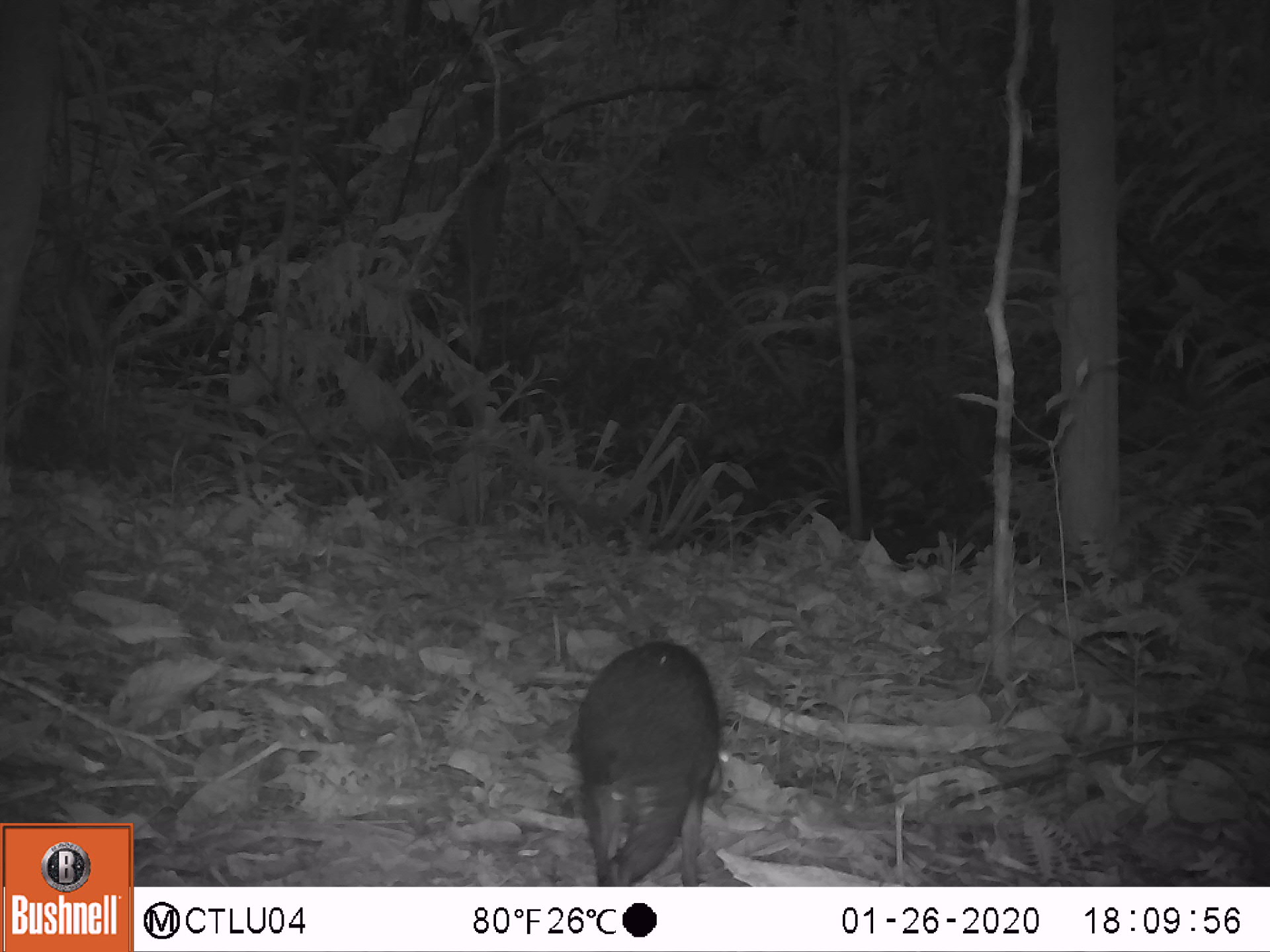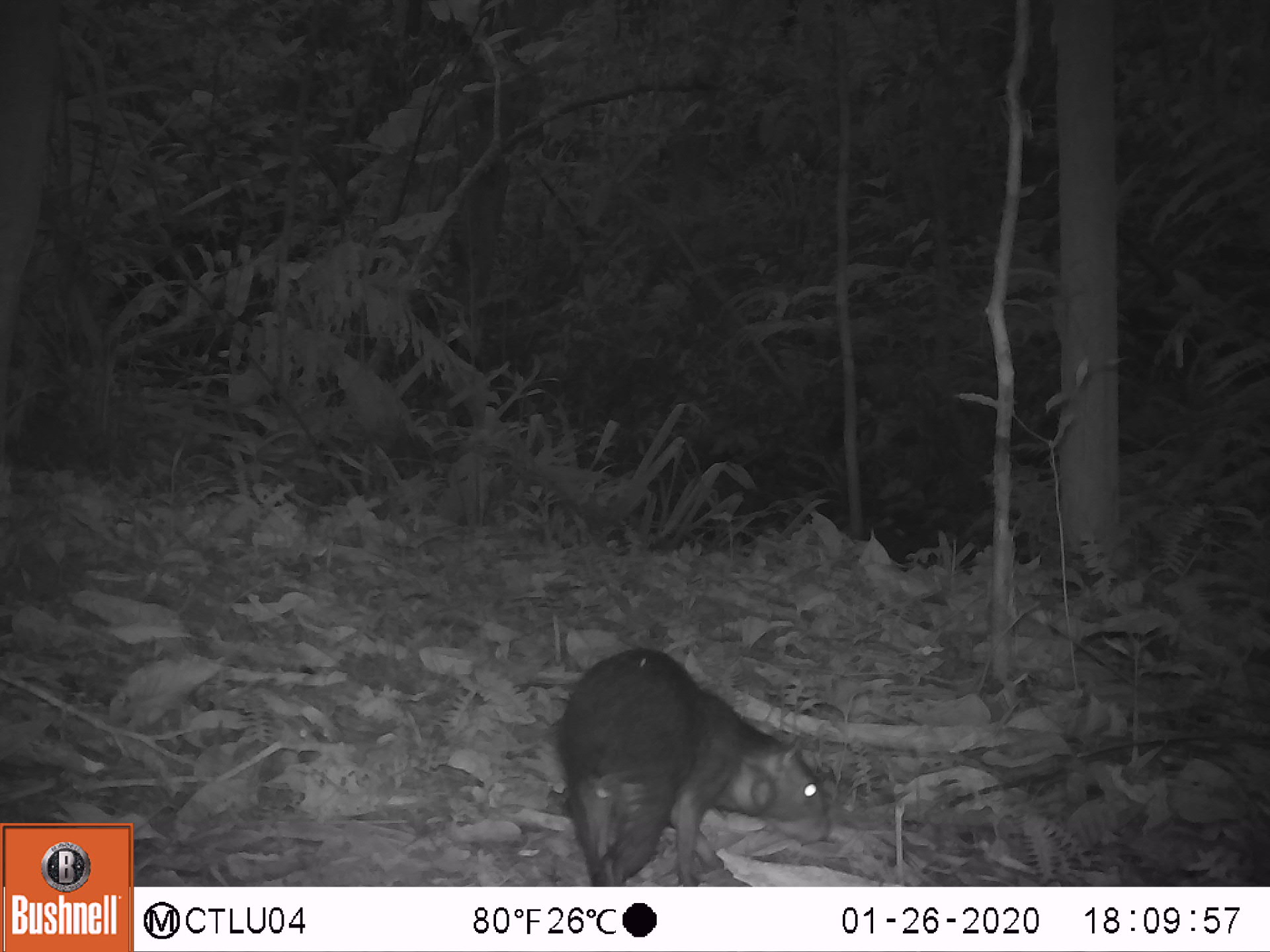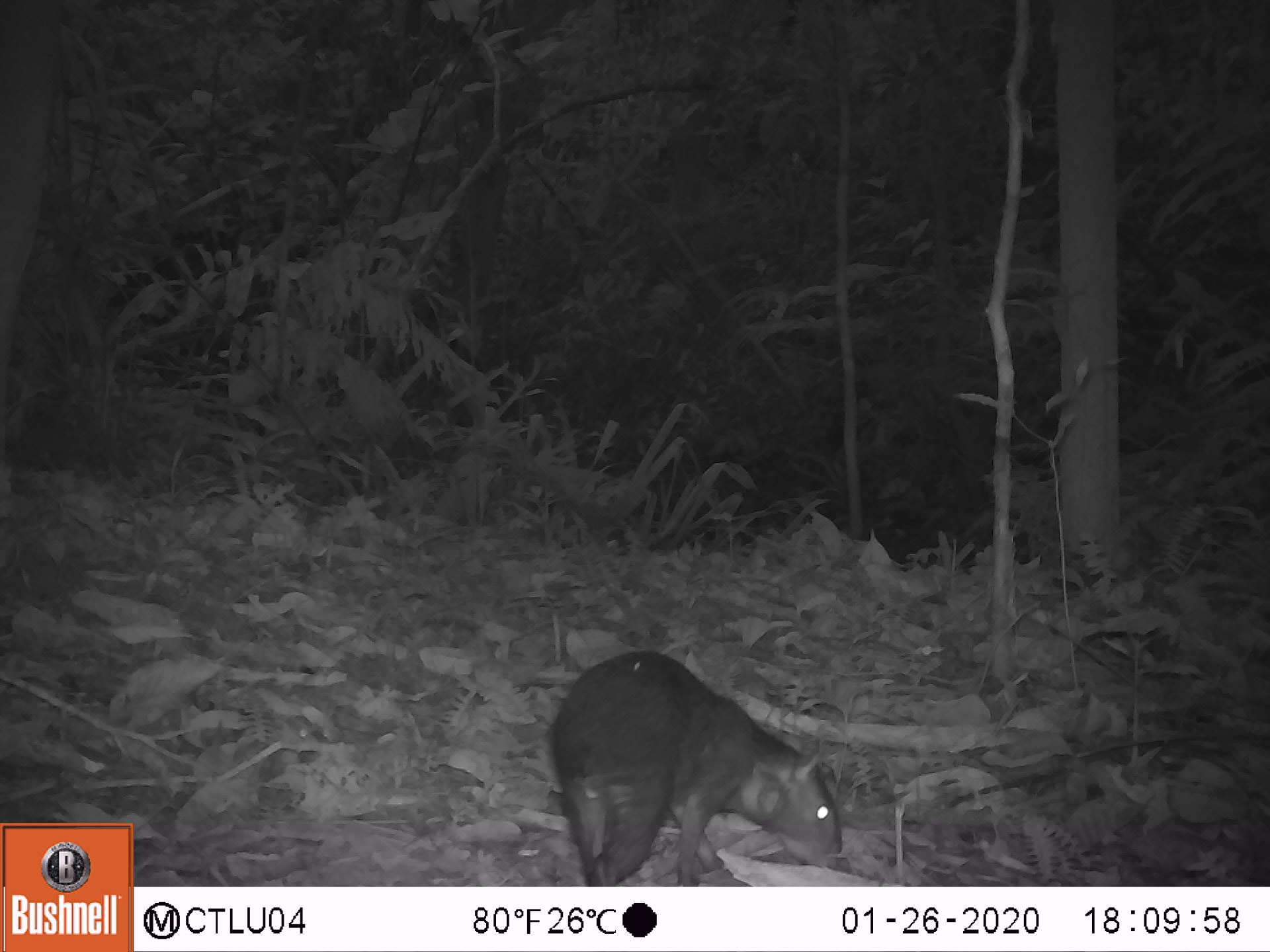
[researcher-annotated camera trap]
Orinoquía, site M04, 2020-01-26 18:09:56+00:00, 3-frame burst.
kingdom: Animalia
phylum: Chordata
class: Mammalia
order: Rodentia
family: Dasyproctidae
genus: Dasyprocta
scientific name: Dasyprocta fuliginosa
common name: black agouti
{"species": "black agouti (Dasyprocta fuliginosa)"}